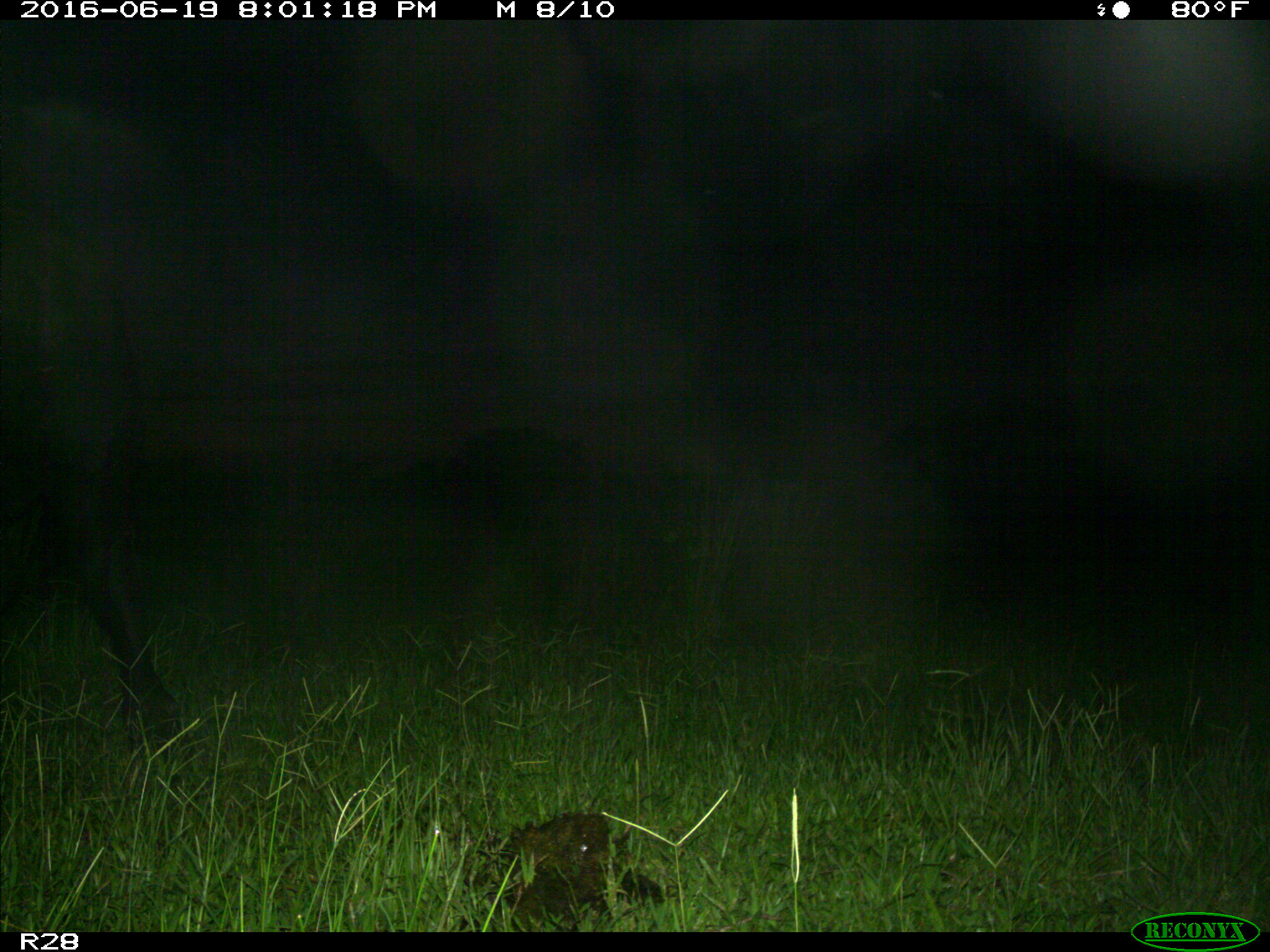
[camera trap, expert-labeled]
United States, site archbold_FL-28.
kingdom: Animalia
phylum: Chordata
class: Mammalia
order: Artiodactyla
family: Bovidae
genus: Bos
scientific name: Bos taurus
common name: domestic cow